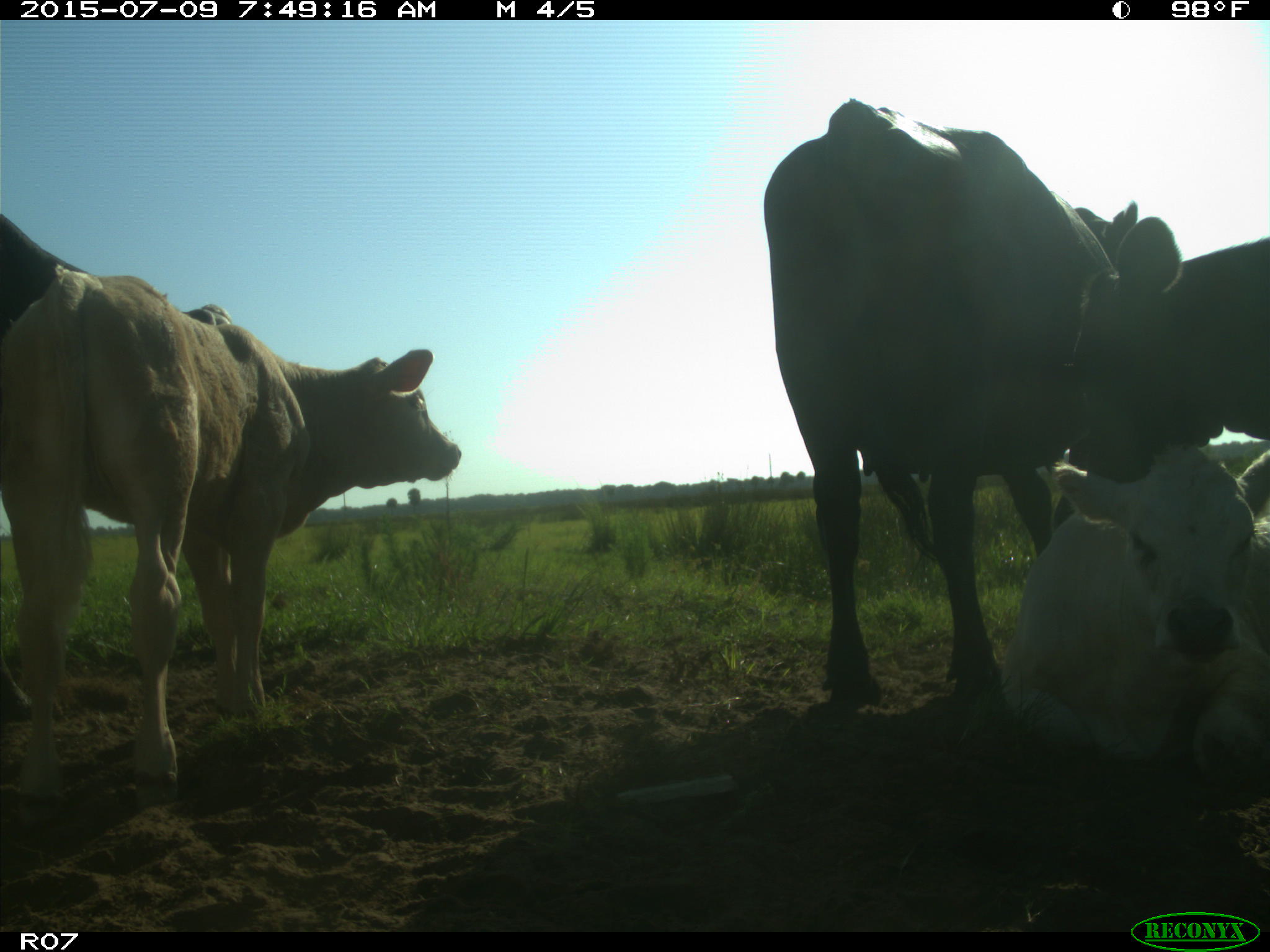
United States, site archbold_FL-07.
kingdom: Animalia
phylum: Chordata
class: Mammalia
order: Artiodactyla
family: Bovidae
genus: Bos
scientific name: Bos taurus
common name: domestic cow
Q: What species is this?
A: Bos taurus (domestic cow).